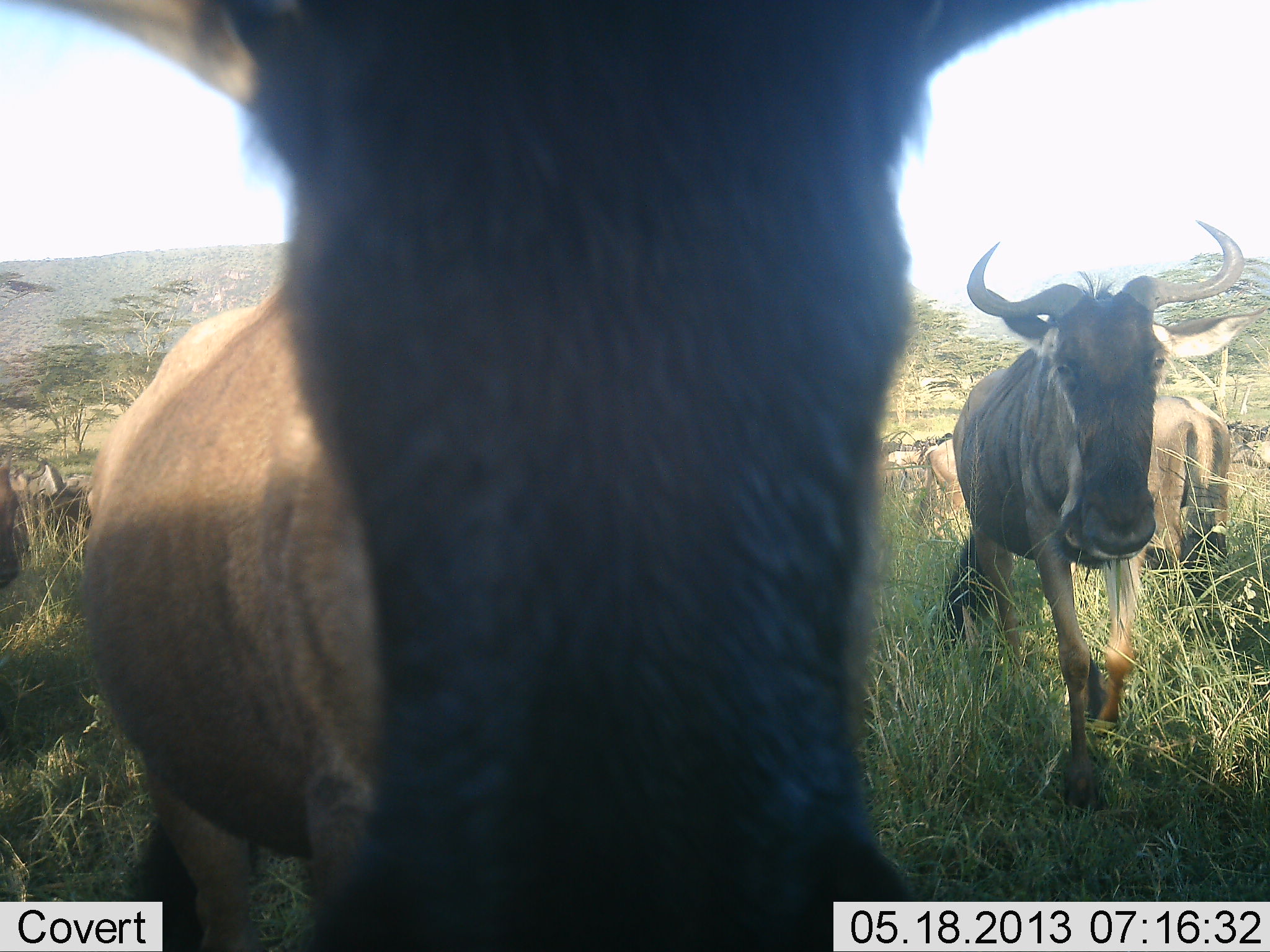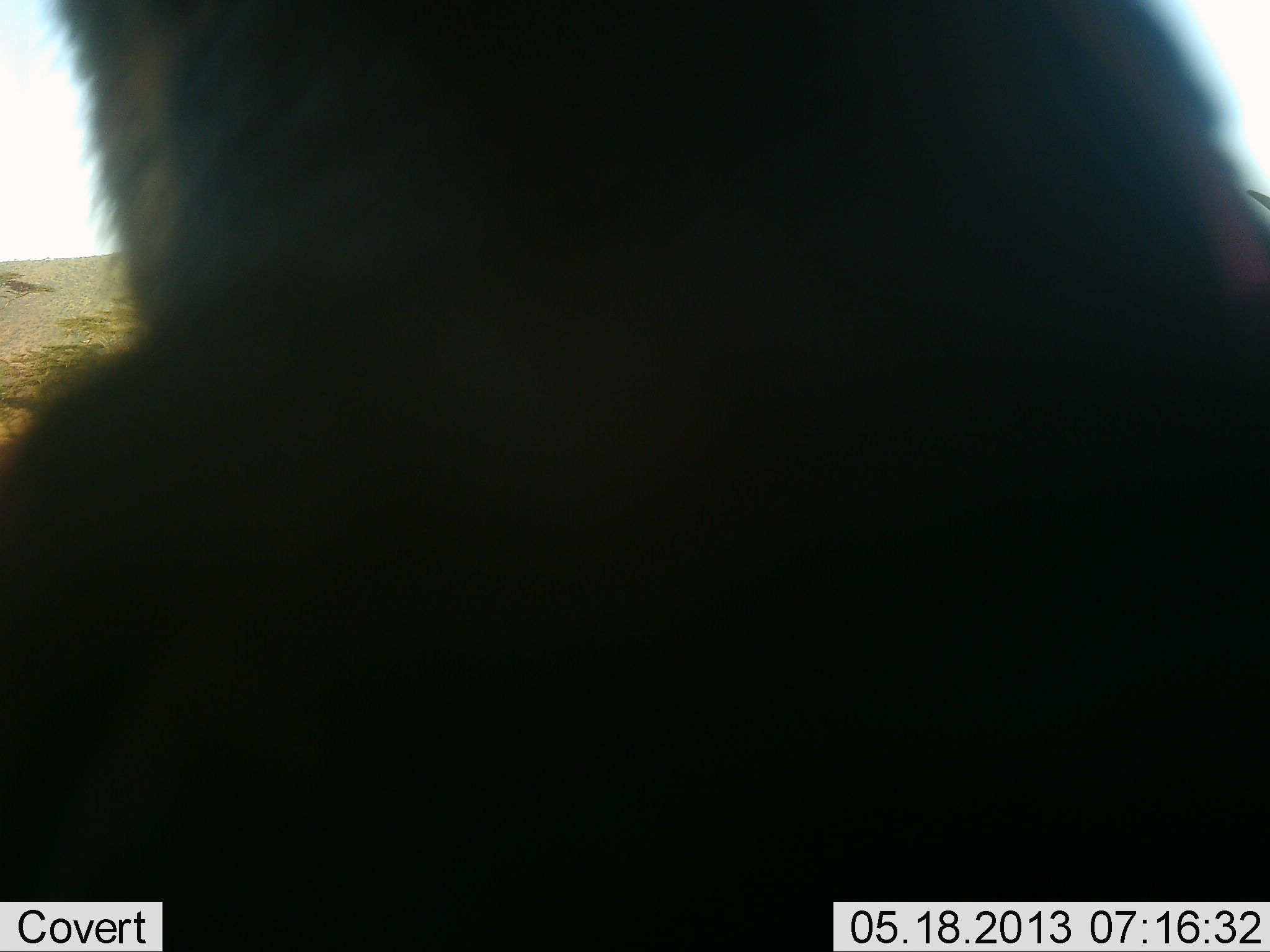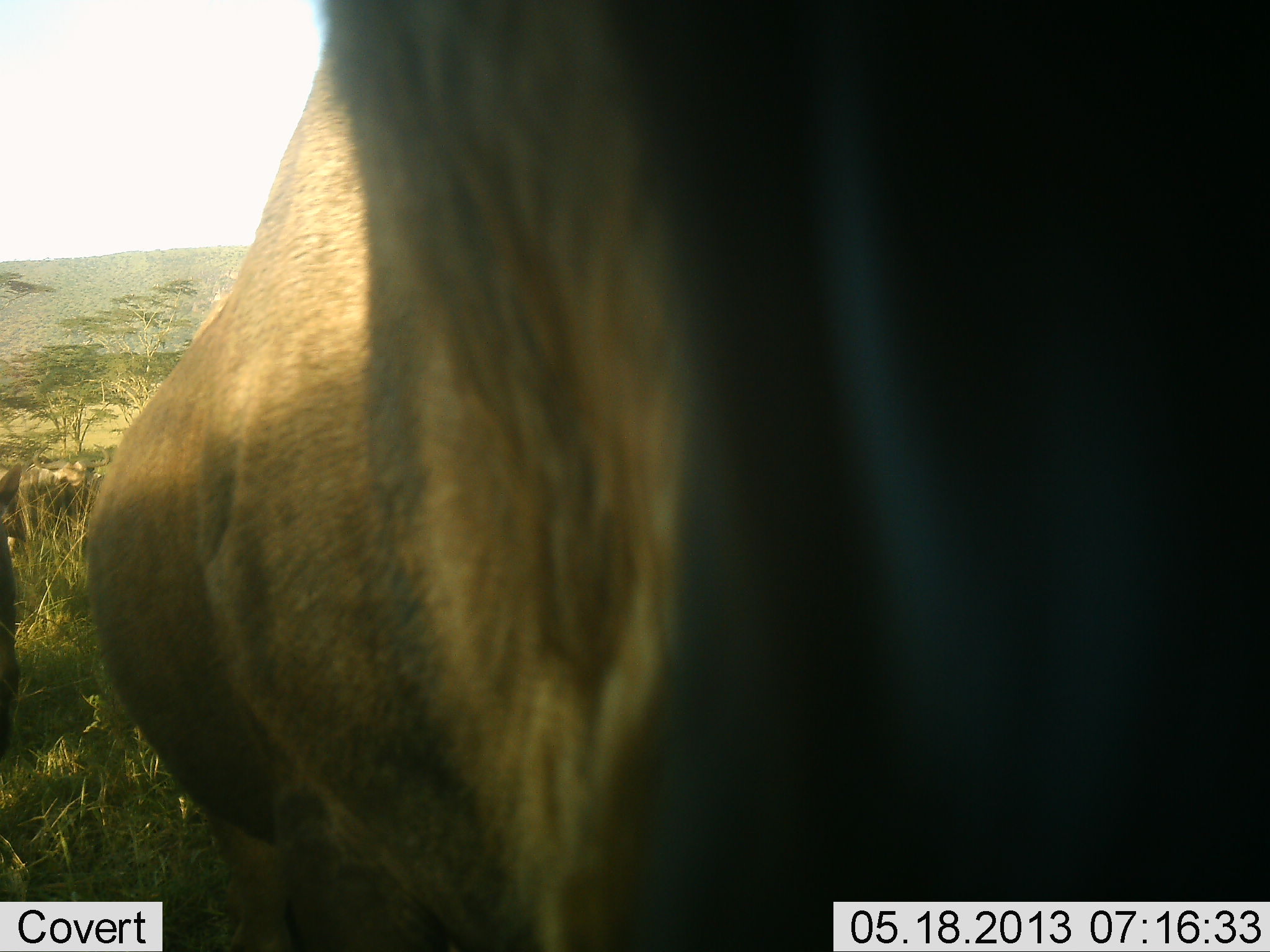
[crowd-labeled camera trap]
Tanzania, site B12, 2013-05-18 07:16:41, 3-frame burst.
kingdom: Animalia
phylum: Chordata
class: Mammalia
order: Artiodactyla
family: Bovidae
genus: Connochaetes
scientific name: Connochaetes taurinus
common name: blue wildebeest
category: wildebeest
Wildebeest (blue wildebeest) (Connochaetes taurinus), count 4. Behavior (volunteer vote fractions): standing 80%, resting 0%, moving 40%, interacting 0%. Young present (vote fraction): 0%. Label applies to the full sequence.